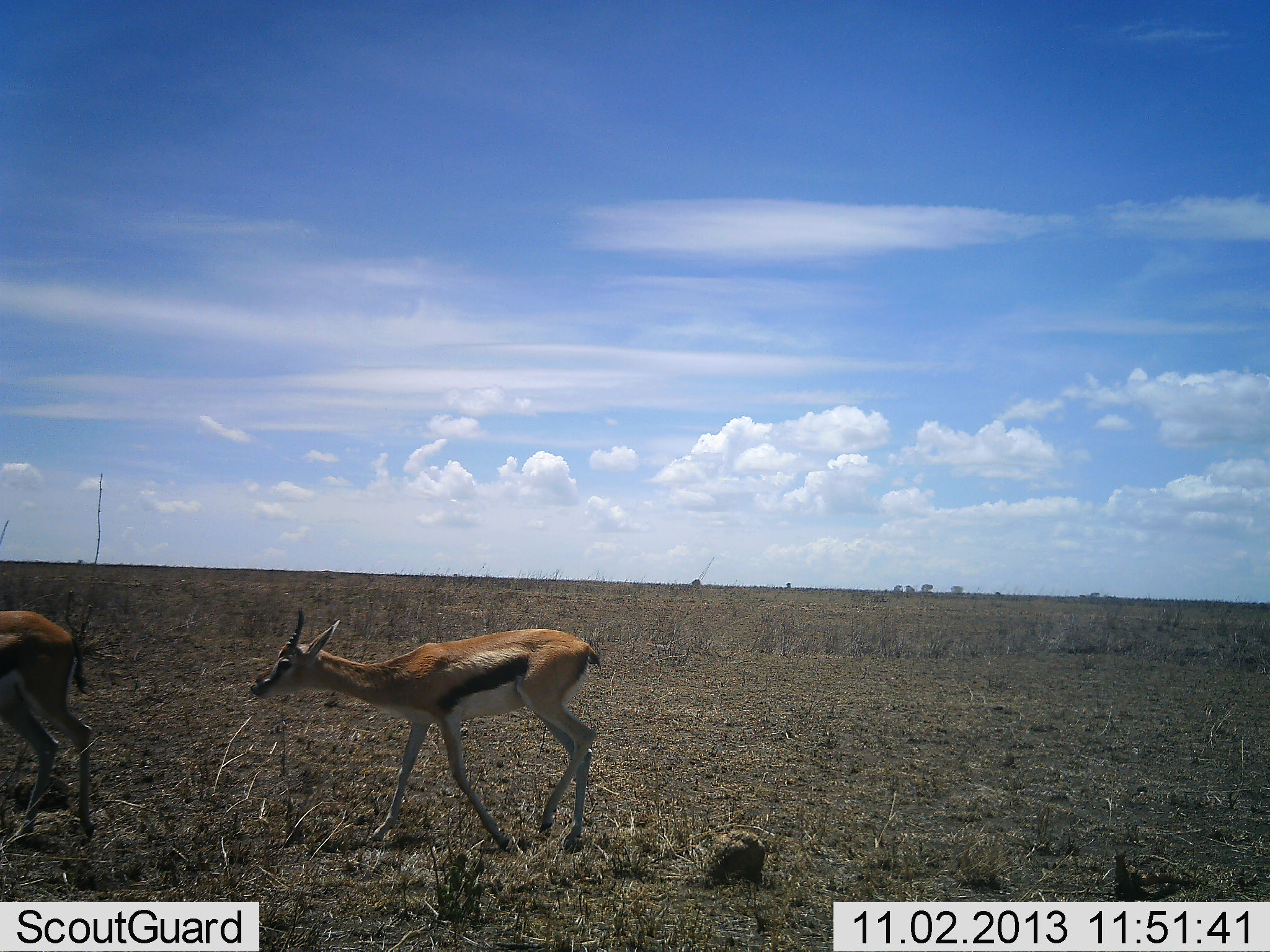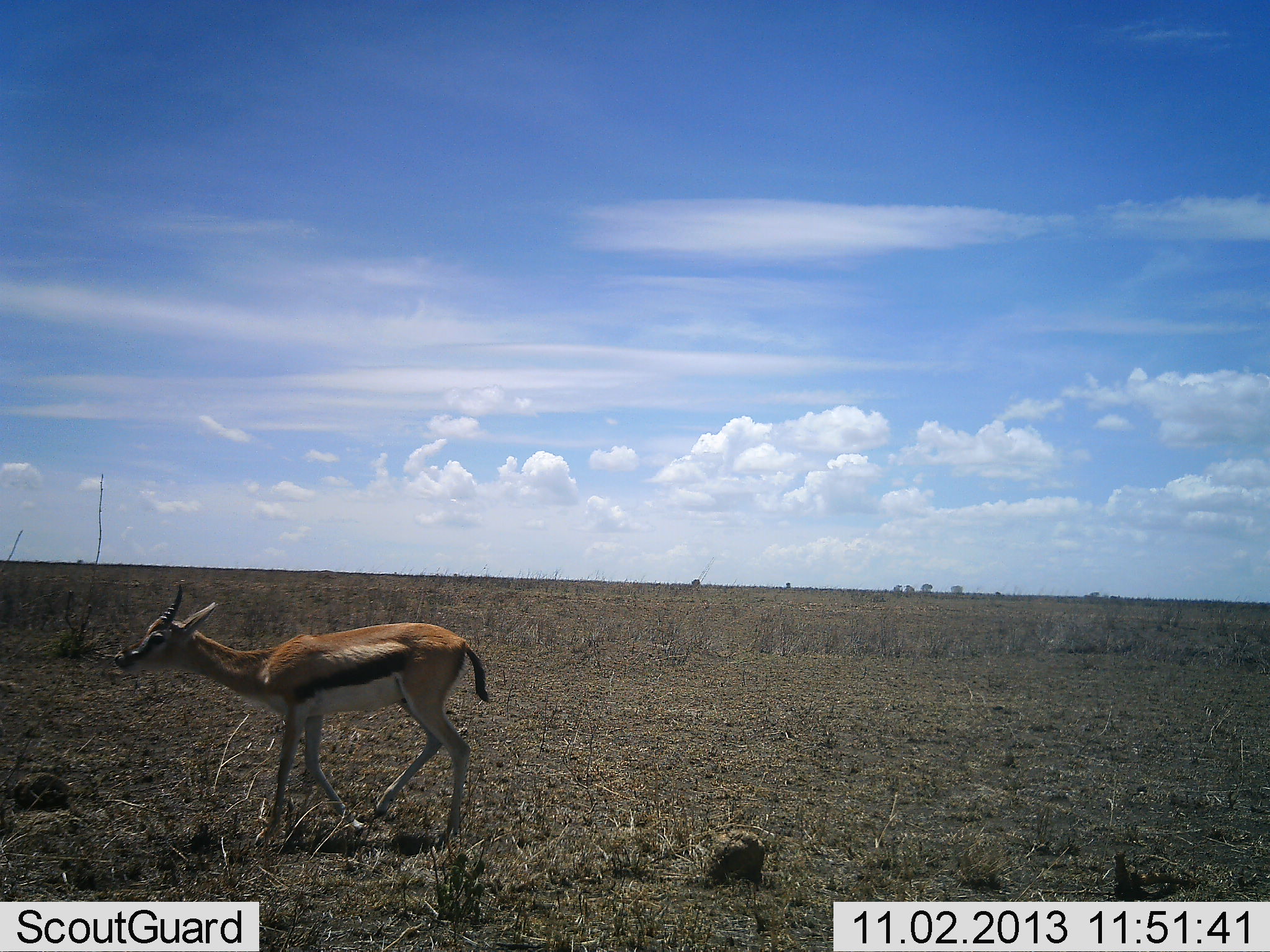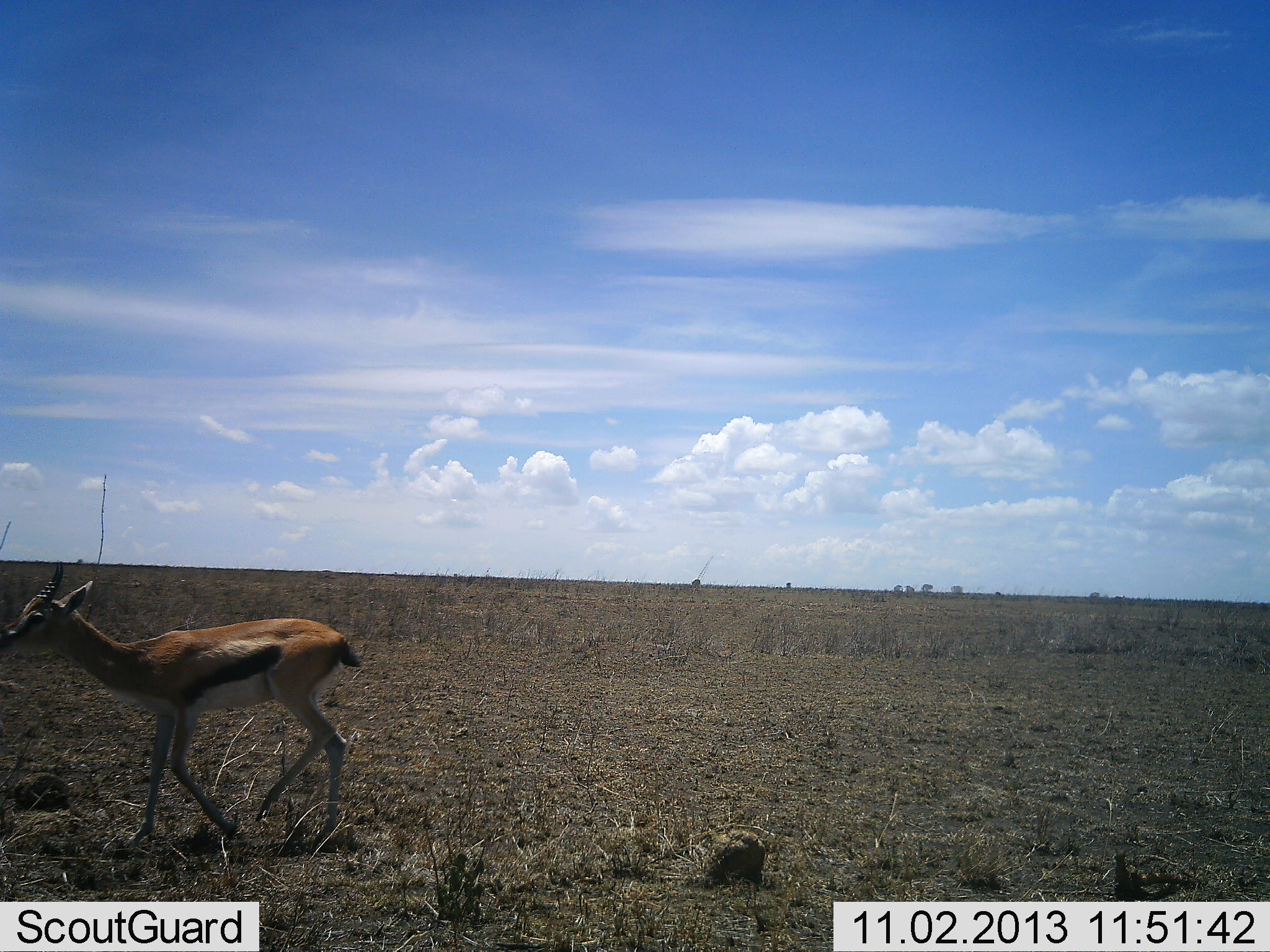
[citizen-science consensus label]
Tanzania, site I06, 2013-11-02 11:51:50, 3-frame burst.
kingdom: Animalia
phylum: Chordata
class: Mammalia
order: Artiodactyla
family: Bovidae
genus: Eudorcas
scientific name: Eudorcas thomsonii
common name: thomson's gazelle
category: gazellethomsons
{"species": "gazellethomsons (thomson's gazelle) (Eudorcas thomsonii)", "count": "2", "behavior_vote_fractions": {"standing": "7%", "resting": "0%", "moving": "93%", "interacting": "0%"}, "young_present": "0%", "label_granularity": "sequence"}